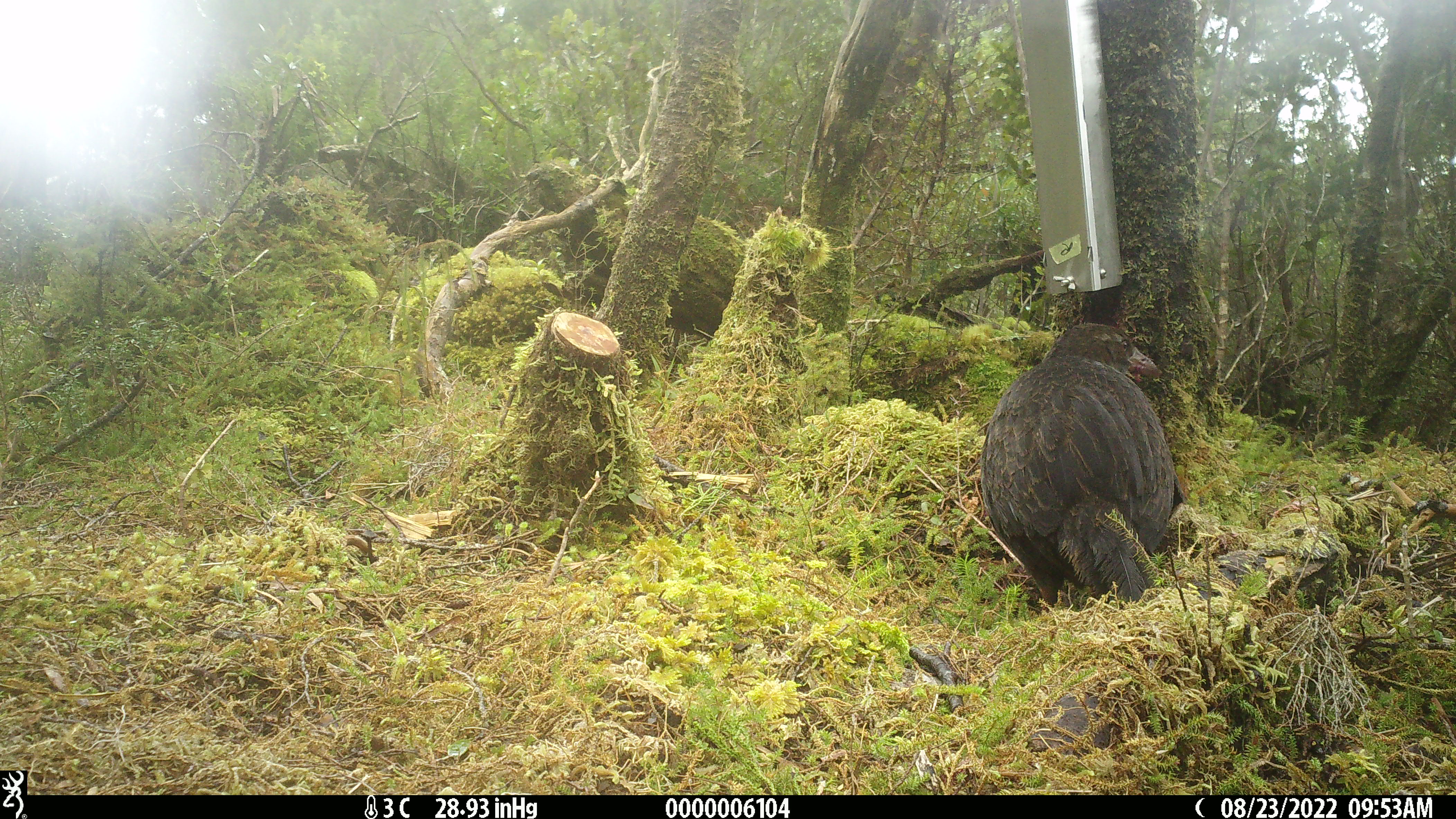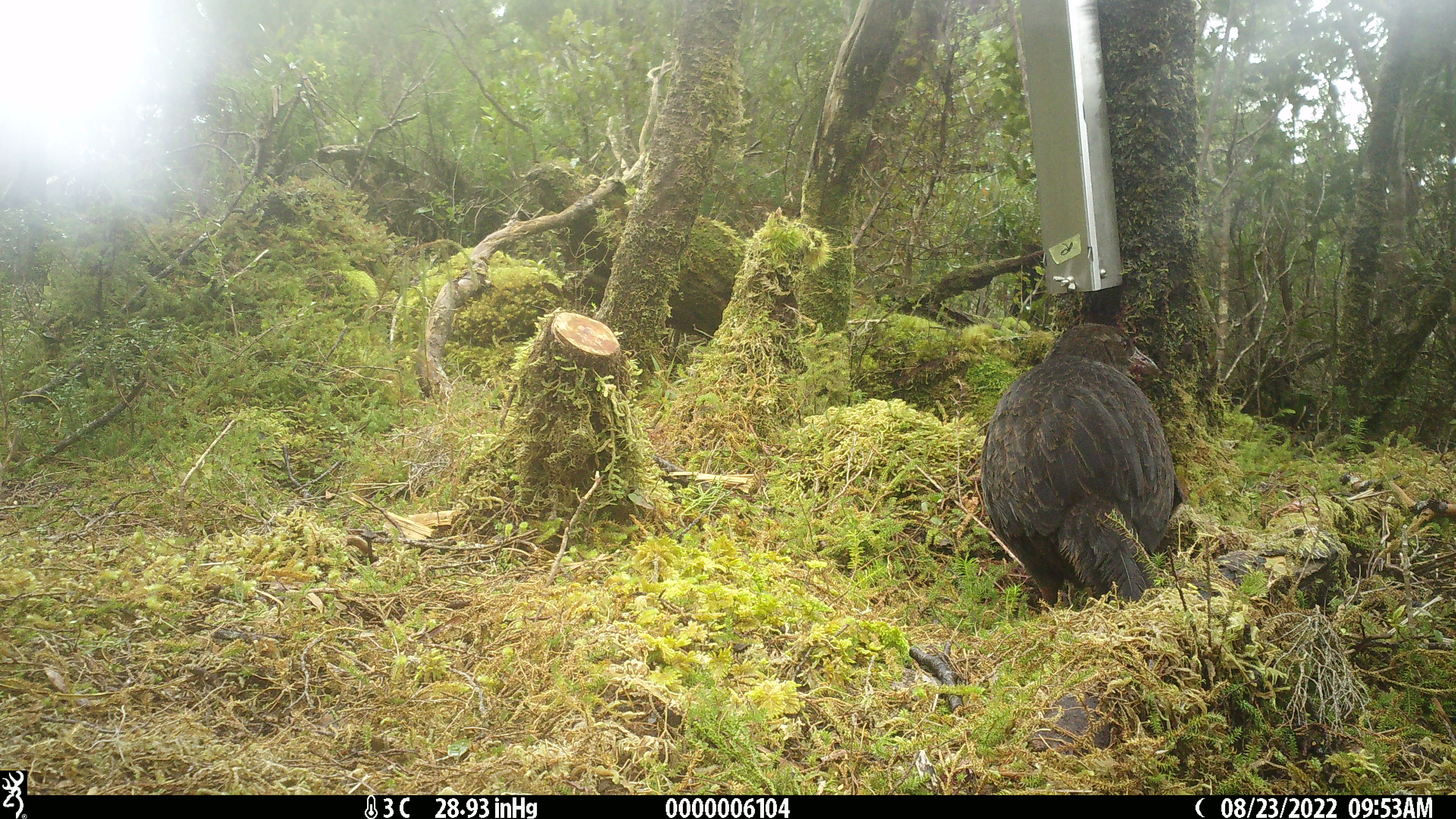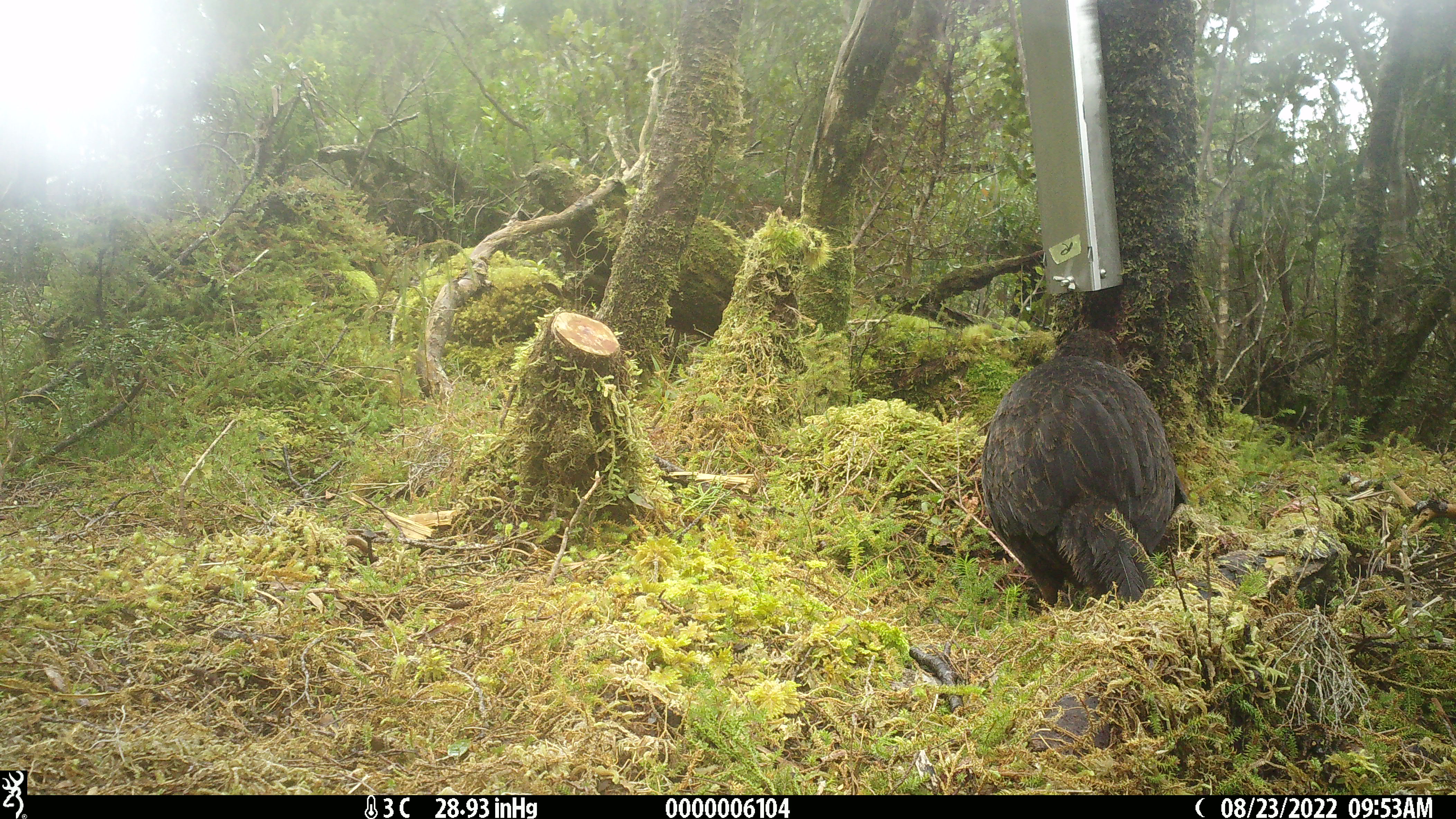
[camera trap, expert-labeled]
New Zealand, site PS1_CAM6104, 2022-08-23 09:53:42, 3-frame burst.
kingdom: Animalia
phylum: Chordata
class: Aves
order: Gruiformes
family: Rallidae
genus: Gallirallus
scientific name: Gallirallus australis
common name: weka